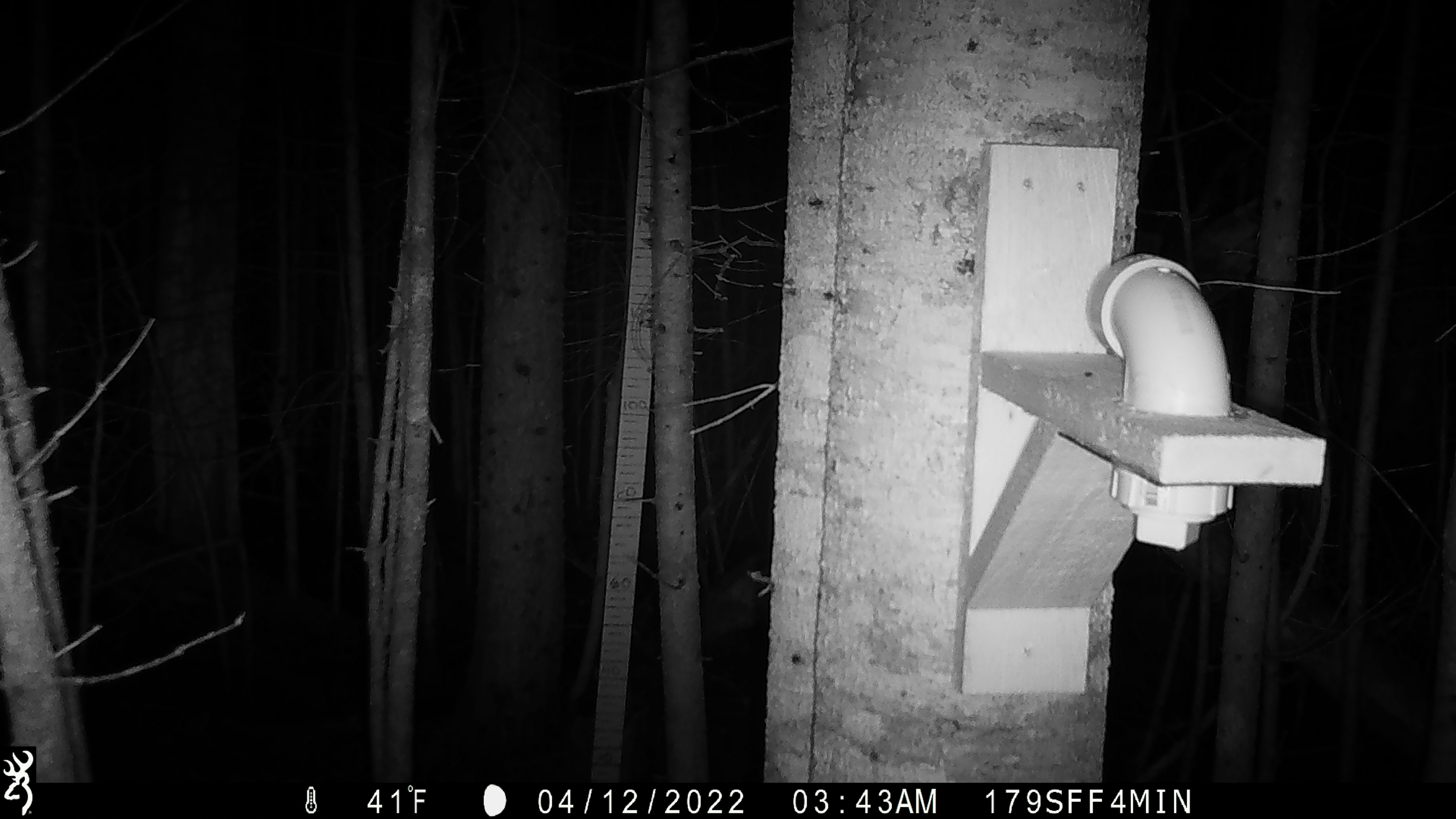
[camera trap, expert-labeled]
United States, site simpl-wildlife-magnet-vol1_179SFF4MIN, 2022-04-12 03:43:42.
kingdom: Animalia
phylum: Chordata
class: Mammalia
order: Rodentia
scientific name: Rodentia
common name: mouse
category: mouse sp.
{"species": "mouse sp. (mouse) (Rodentia)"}